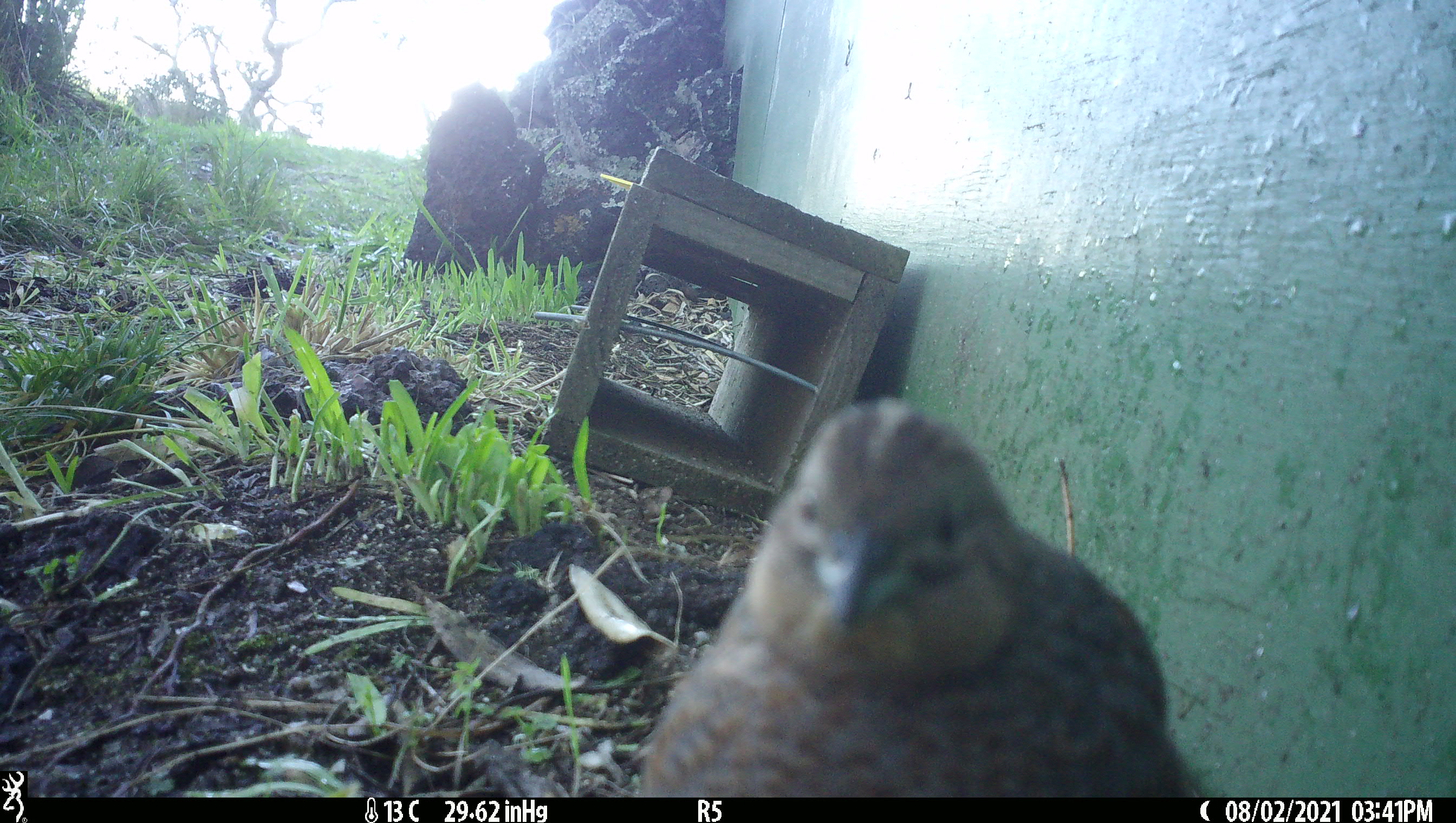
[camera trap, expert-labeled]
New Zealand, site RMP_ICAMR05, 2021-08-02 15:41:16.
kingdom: Animalia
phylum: Chordata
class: Aves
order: Galliformes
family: Phasianidae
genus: Synoicus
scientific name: Synoicus ypsilophorus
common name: brown quail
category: quail brown